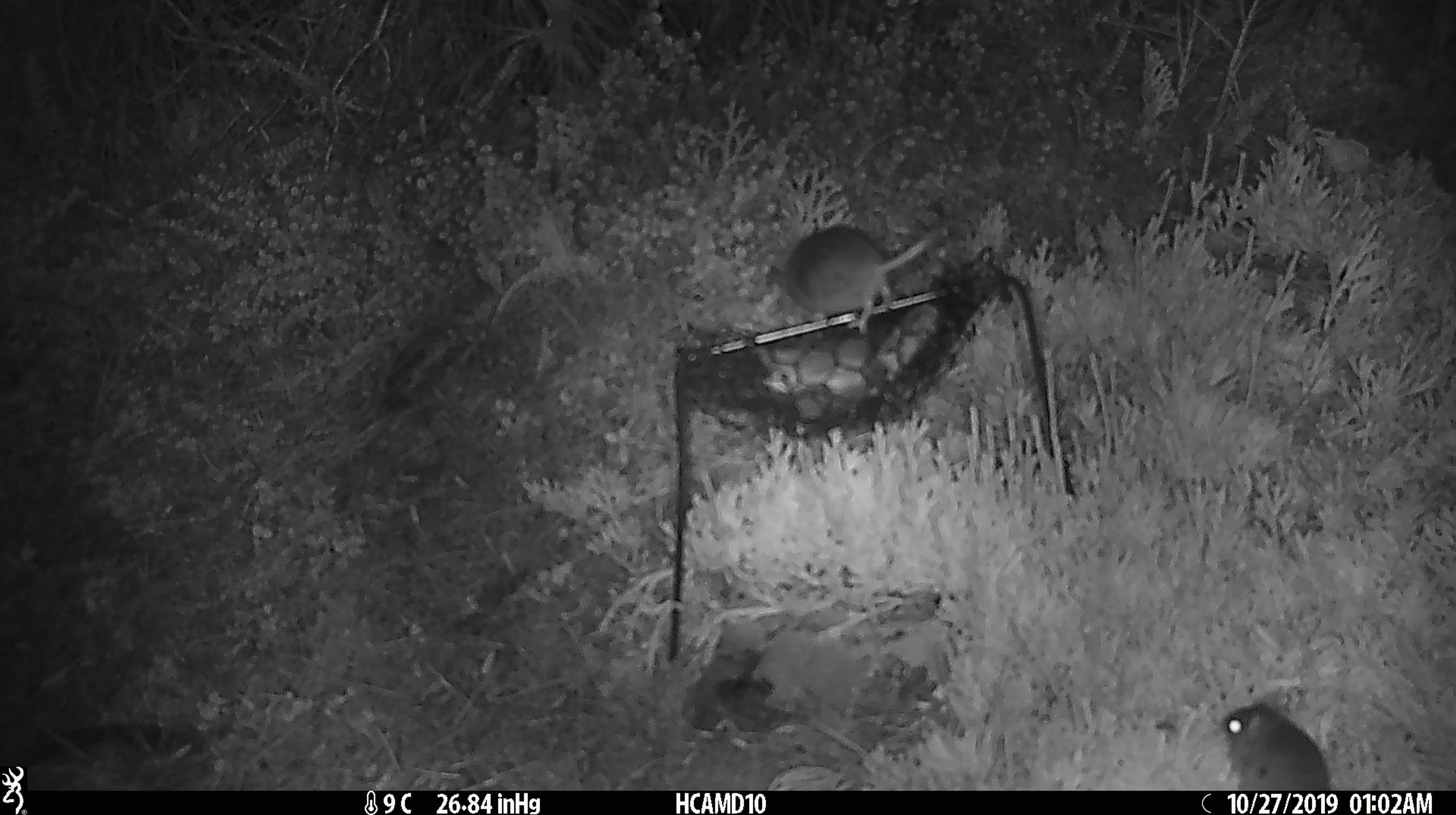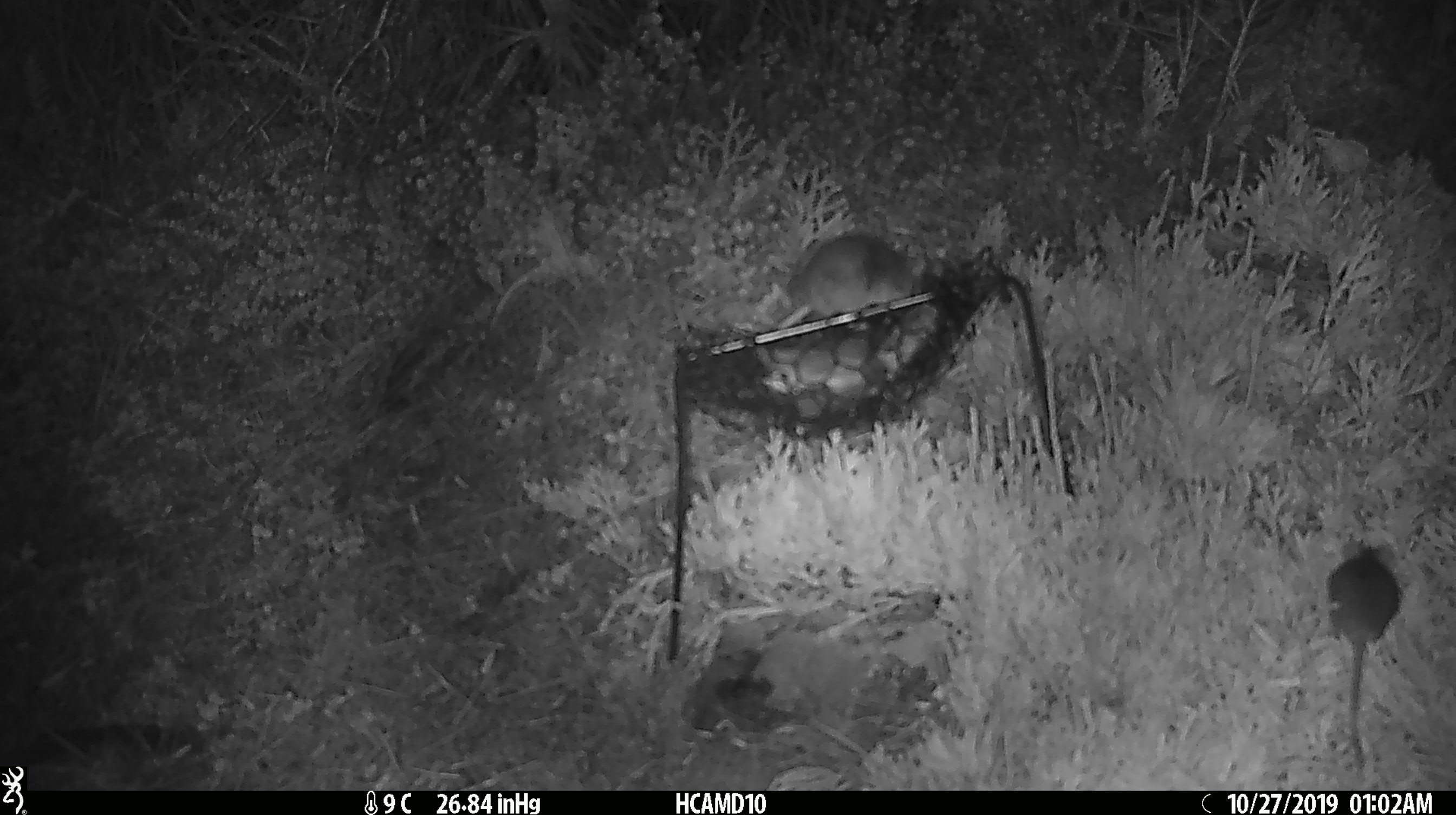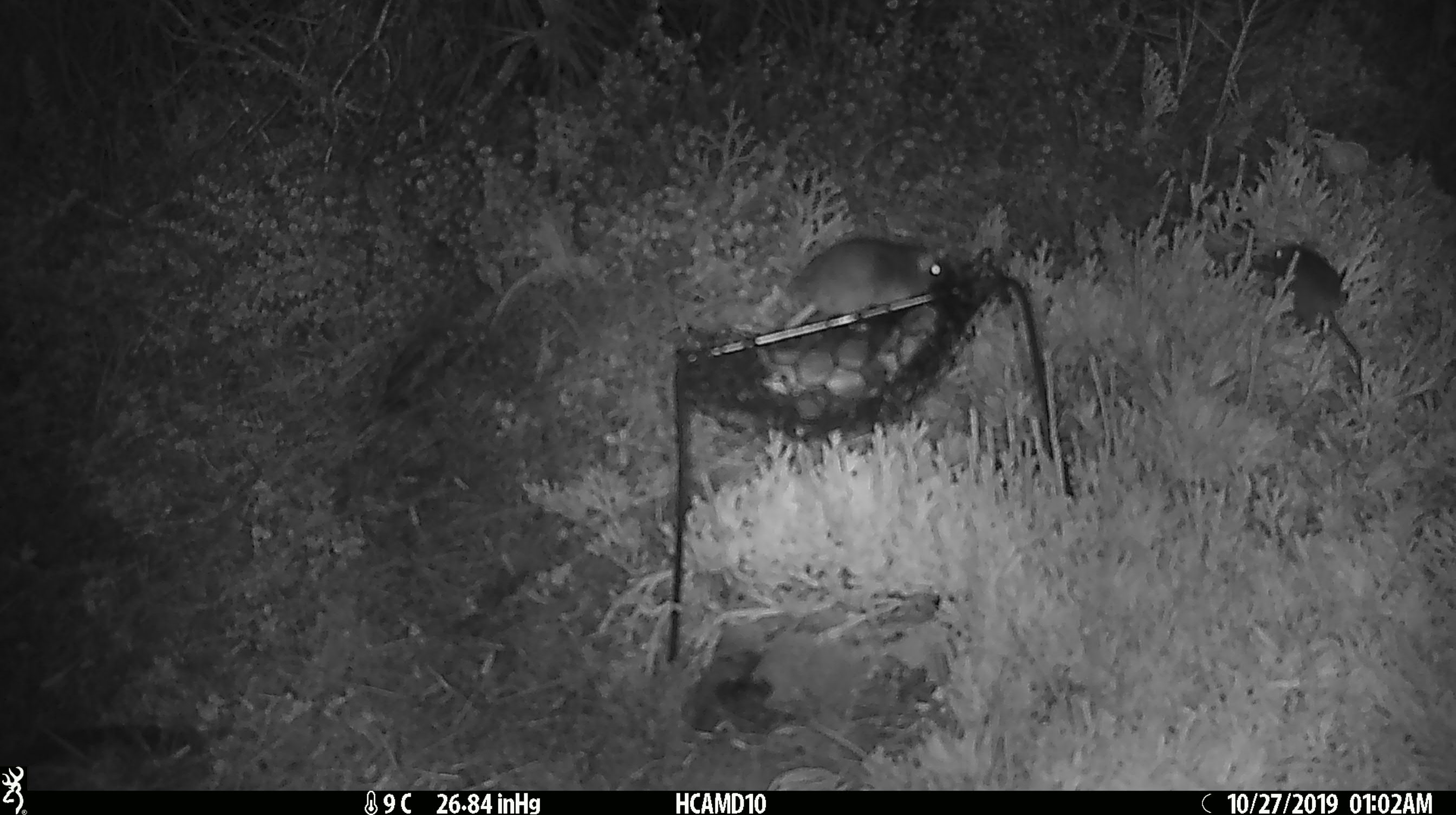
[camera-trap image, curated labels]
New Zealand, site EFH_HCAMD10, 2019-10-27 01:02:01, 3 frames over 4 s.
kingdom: Animalia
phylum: Chordata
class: Mammalia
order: Rodentia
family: Muridae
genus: Mus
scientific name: Mus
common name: mouse